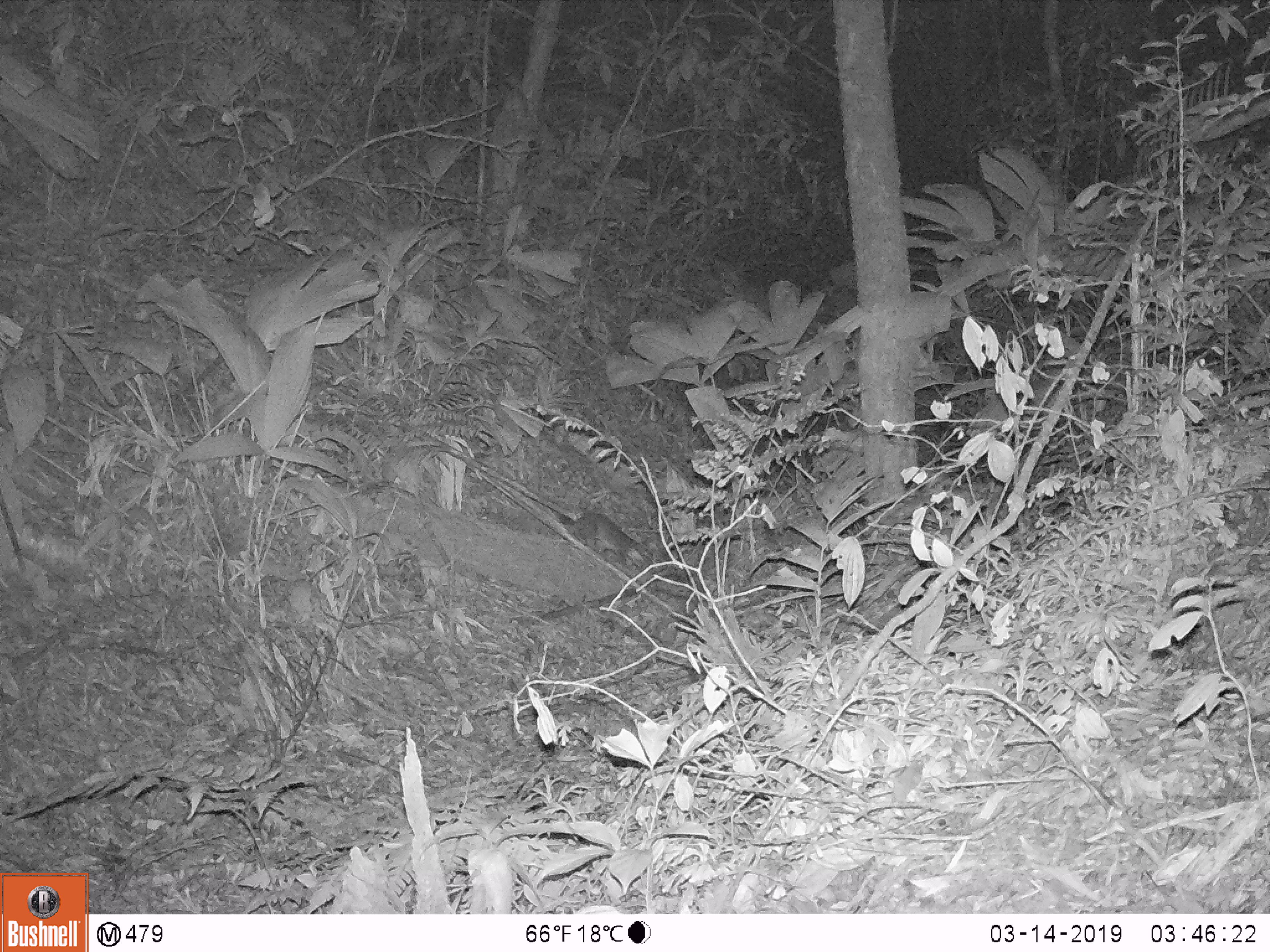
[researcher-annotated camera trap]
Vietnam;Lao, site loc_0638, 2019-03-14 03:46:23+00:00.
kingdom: Animalia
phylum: Chordata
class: Mammalia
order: Carnivora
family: Mustelidae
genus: Melogale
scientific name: Melogale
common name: ferret badger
Ferret badger (Melogale). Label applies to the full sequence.